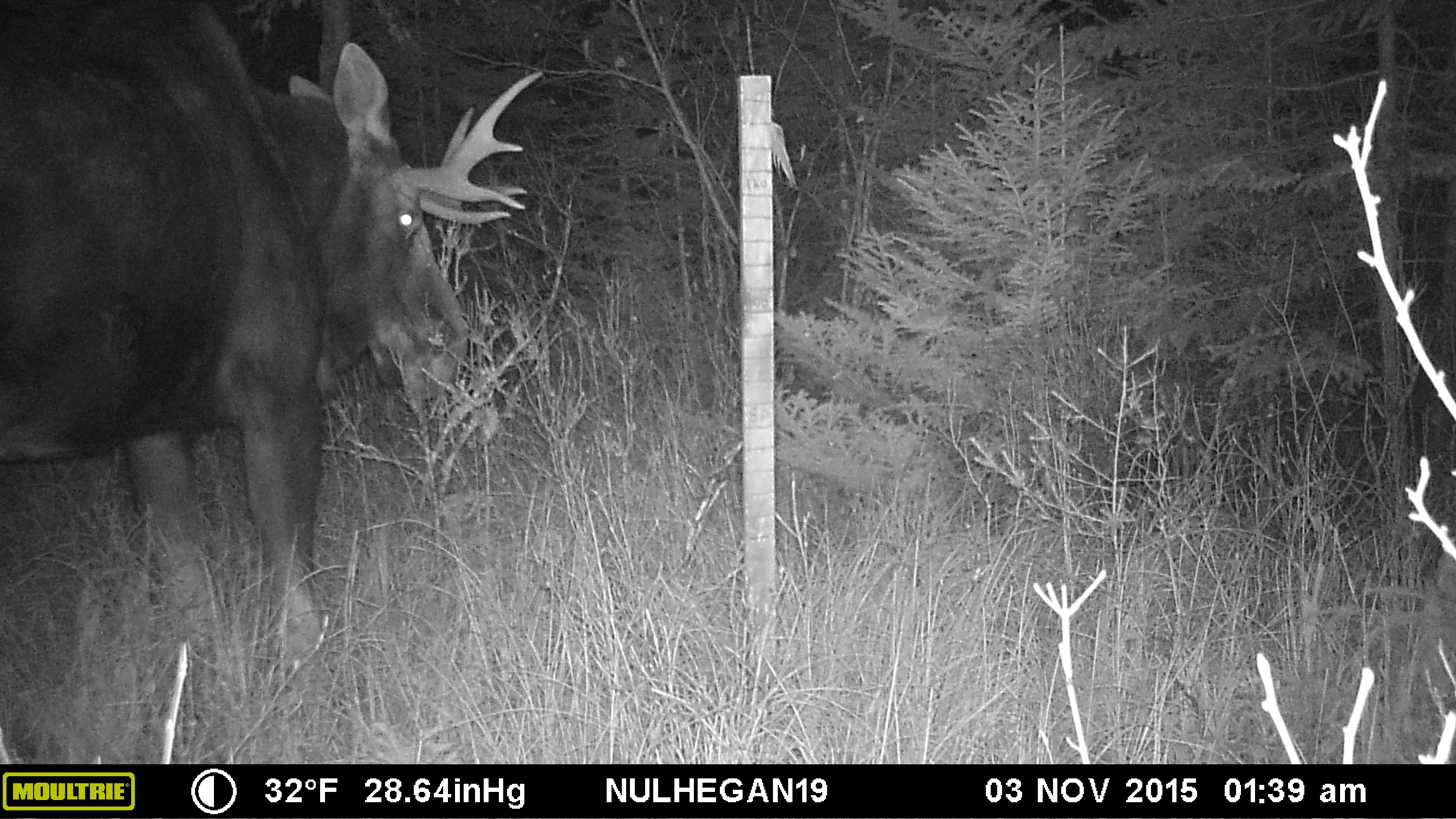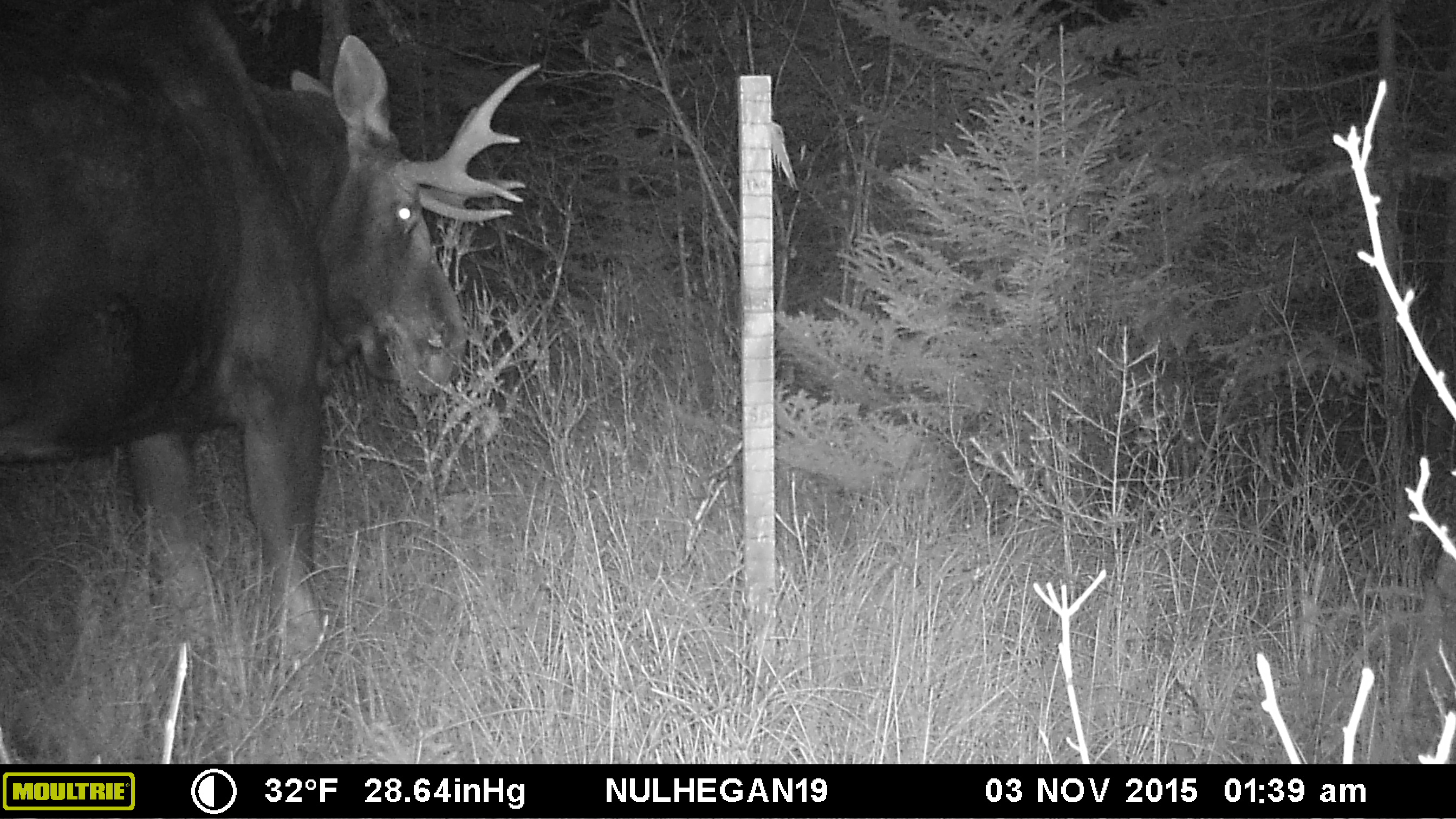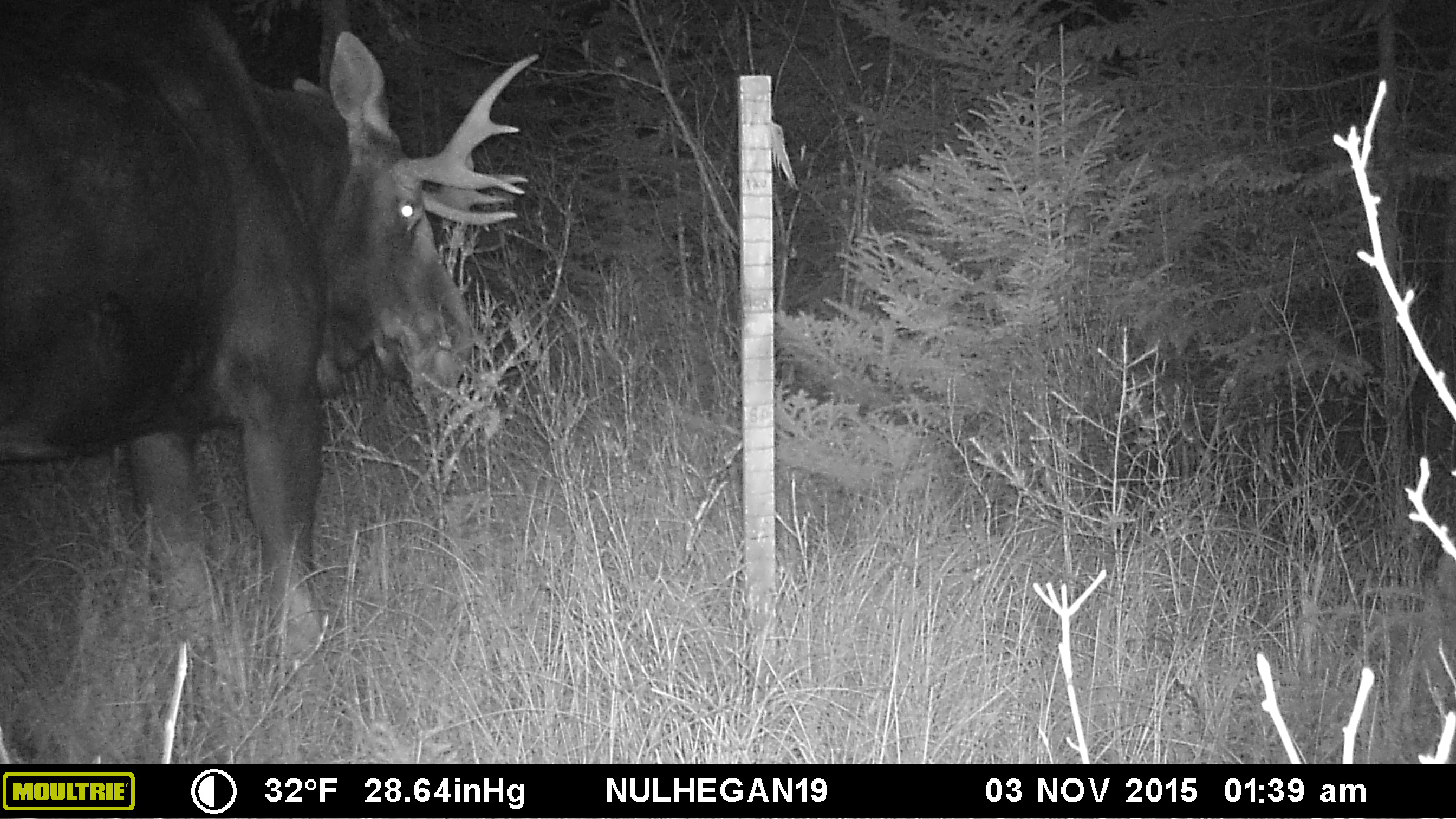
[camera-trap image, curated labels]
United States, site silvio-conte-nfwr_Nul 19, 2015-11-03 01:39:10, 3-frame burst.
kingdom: Animalia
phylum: Chordata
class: Mammalia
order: Artiodactyla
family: Cervidae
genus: Alces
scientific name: Alces alces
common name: moose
Moose (Alces alces).